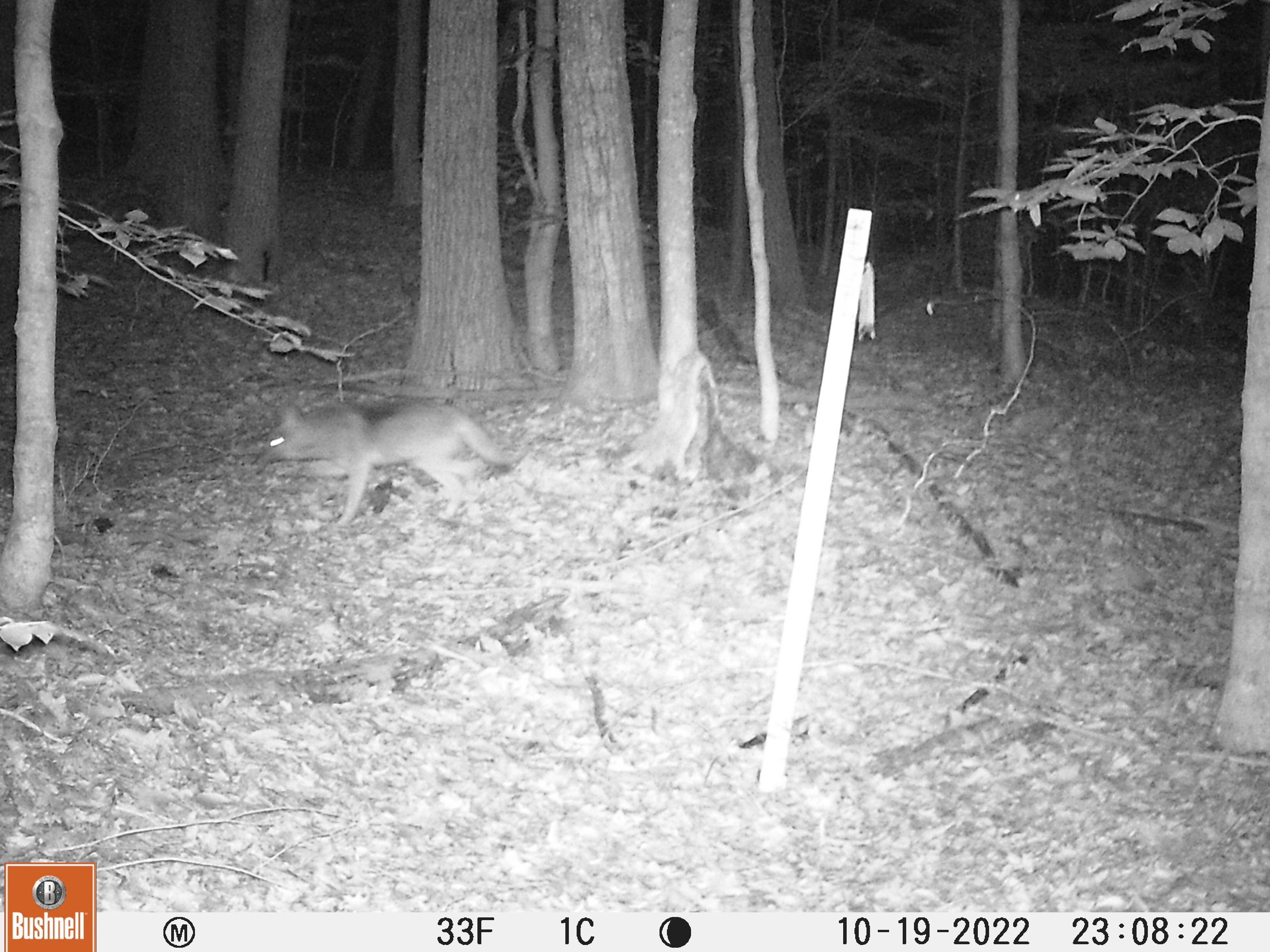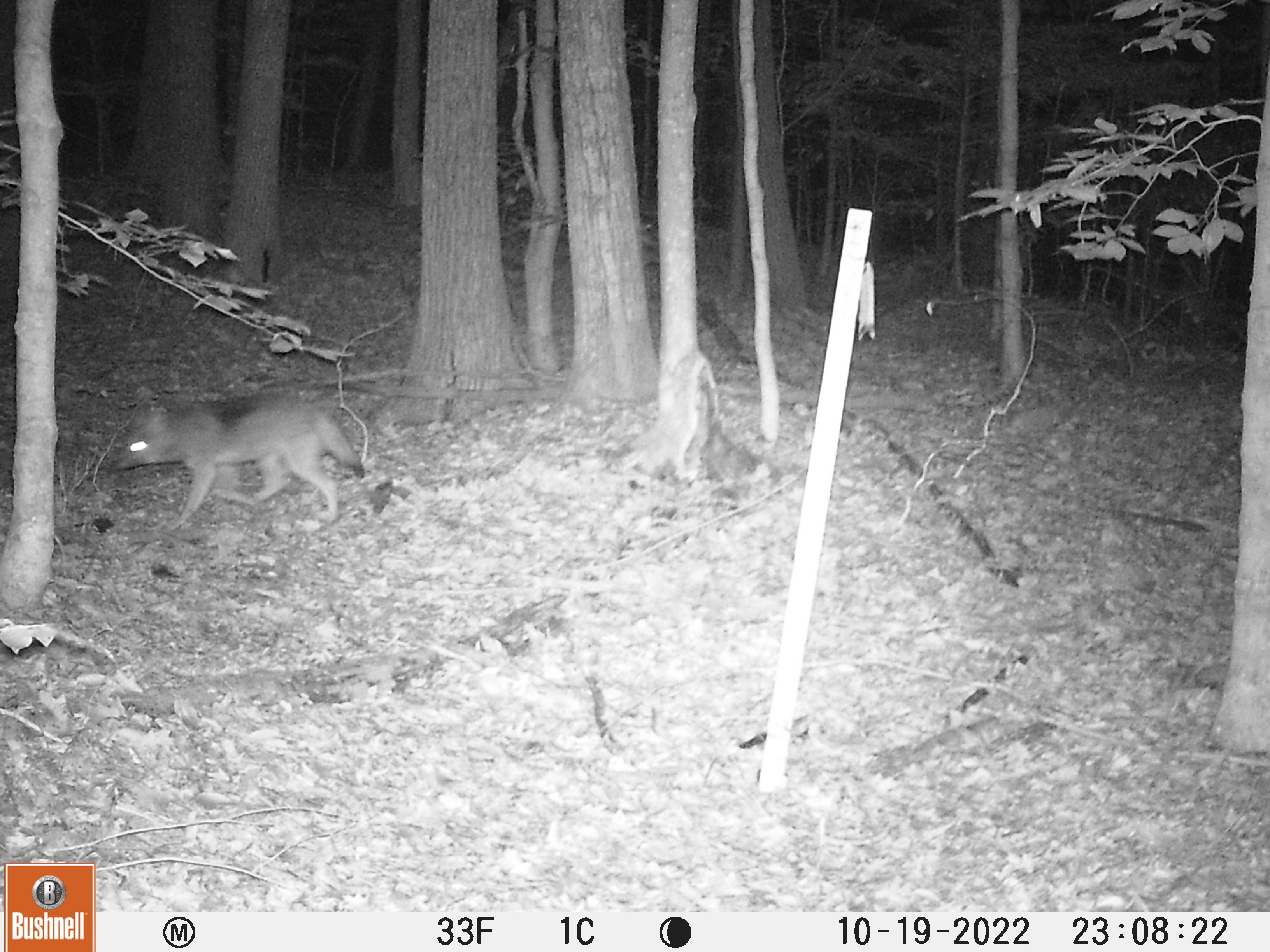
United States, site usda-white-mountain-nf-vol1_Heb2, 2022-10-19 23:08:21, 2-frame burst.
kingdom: Animalia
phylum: Chordata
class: Mammalia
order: Carnivora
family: Canidae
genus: Canis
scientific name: Canis latrans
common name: coyote